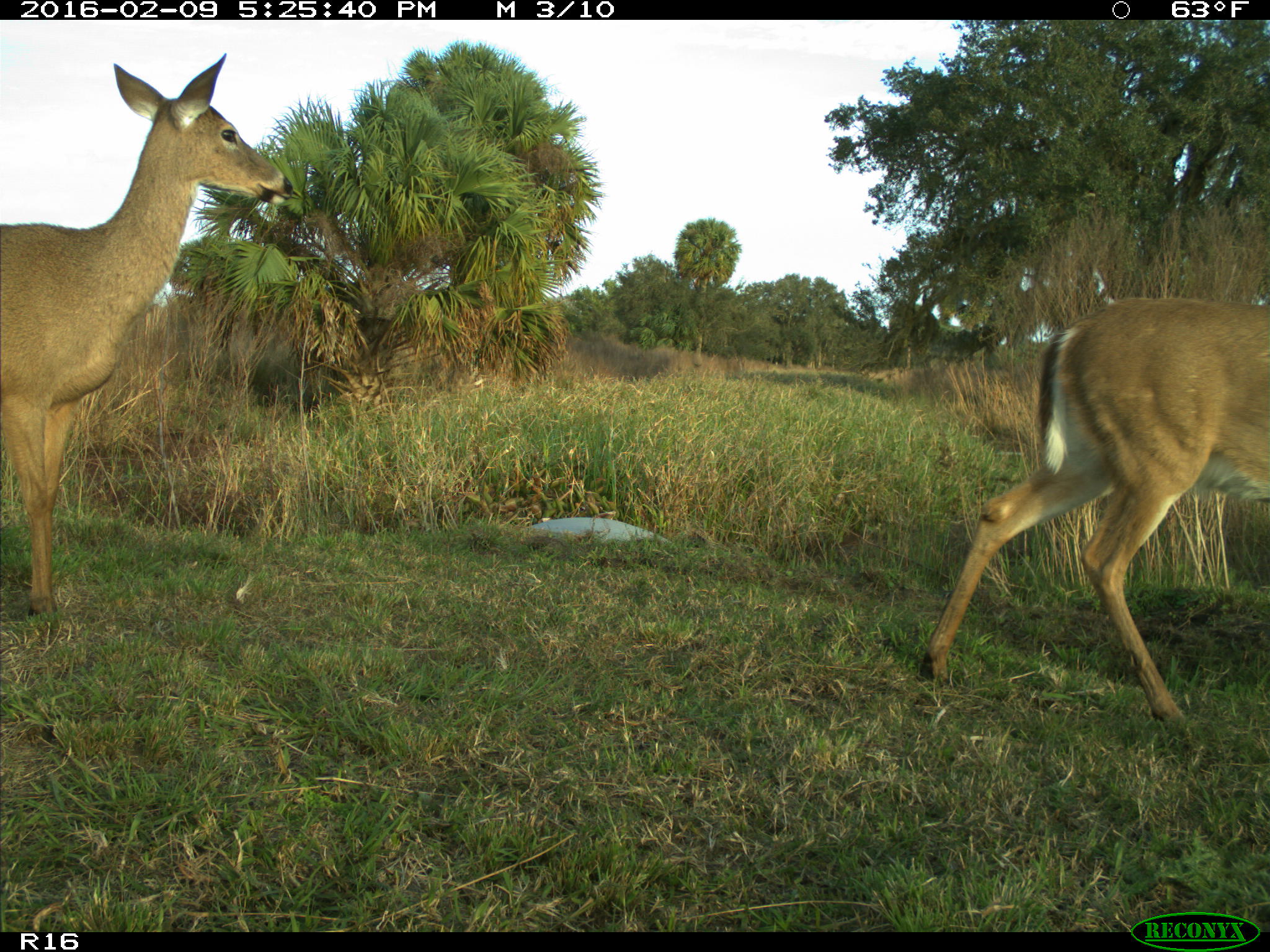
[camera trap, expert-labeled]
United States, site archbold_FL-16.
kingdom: Animalia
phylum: Chordata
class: Mammalia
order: Artiodactyla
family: Cervidae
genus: Odocoileus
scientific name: Odocoileus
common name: deer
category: unidentified deer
Unidentified deer (deer) (Odocoileus).